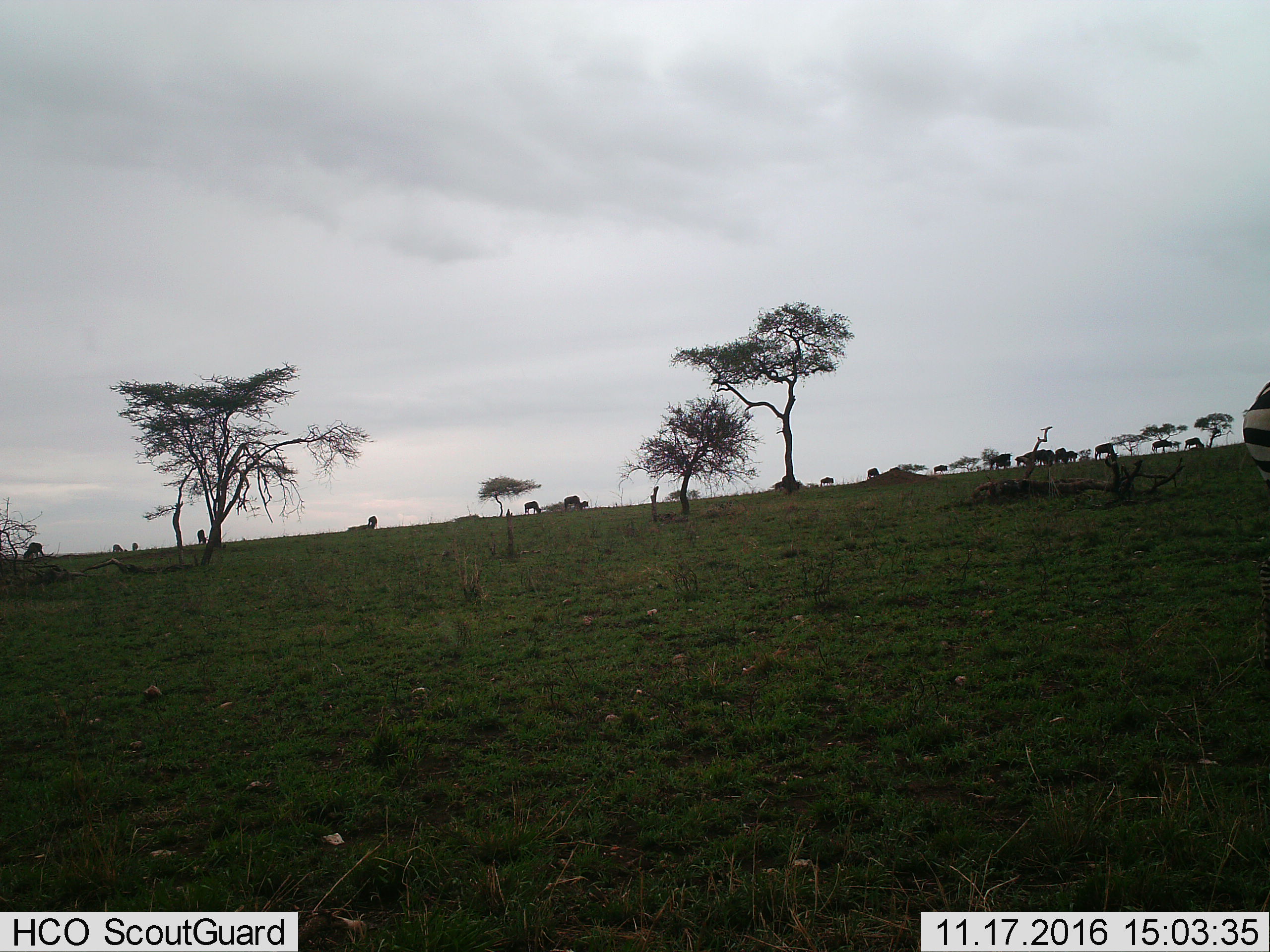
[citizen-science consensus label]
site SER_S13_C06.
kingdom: Animalia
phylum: Chordata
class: Mammalia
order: Perissodactyla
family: Equidae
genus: Equus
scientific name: Equus quagga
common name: plains zebra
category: zebraplains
Zebraplains (plains zebra) (Equus quagga), count 1. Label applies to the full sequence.